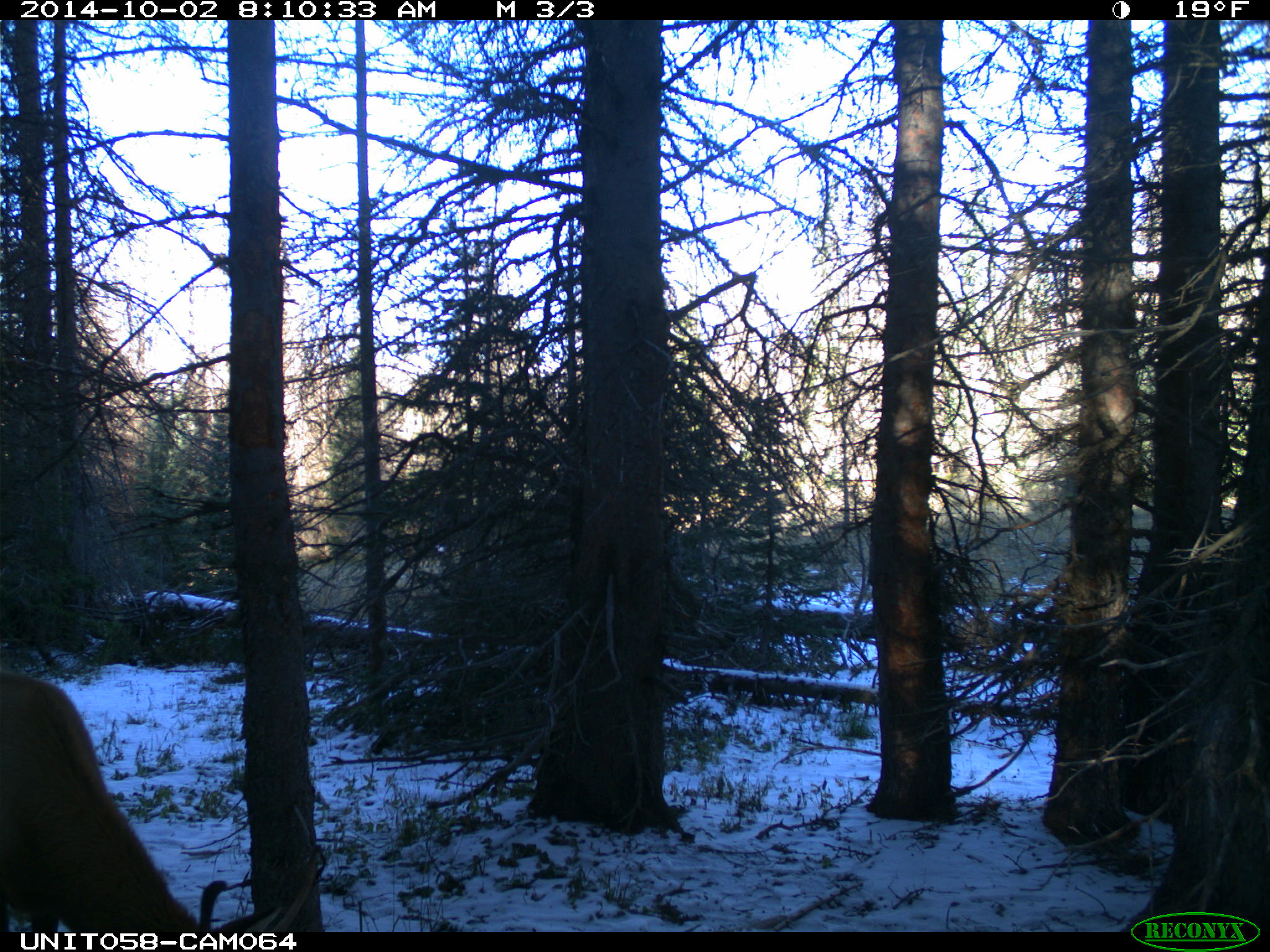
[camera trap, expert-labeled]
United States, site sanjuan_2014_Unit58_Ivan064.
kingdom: Animalia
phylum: Chordata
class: Mammalia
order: Artiodactyla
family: Cervidae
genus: Cervus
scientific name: Cervus elaphus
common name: red deer